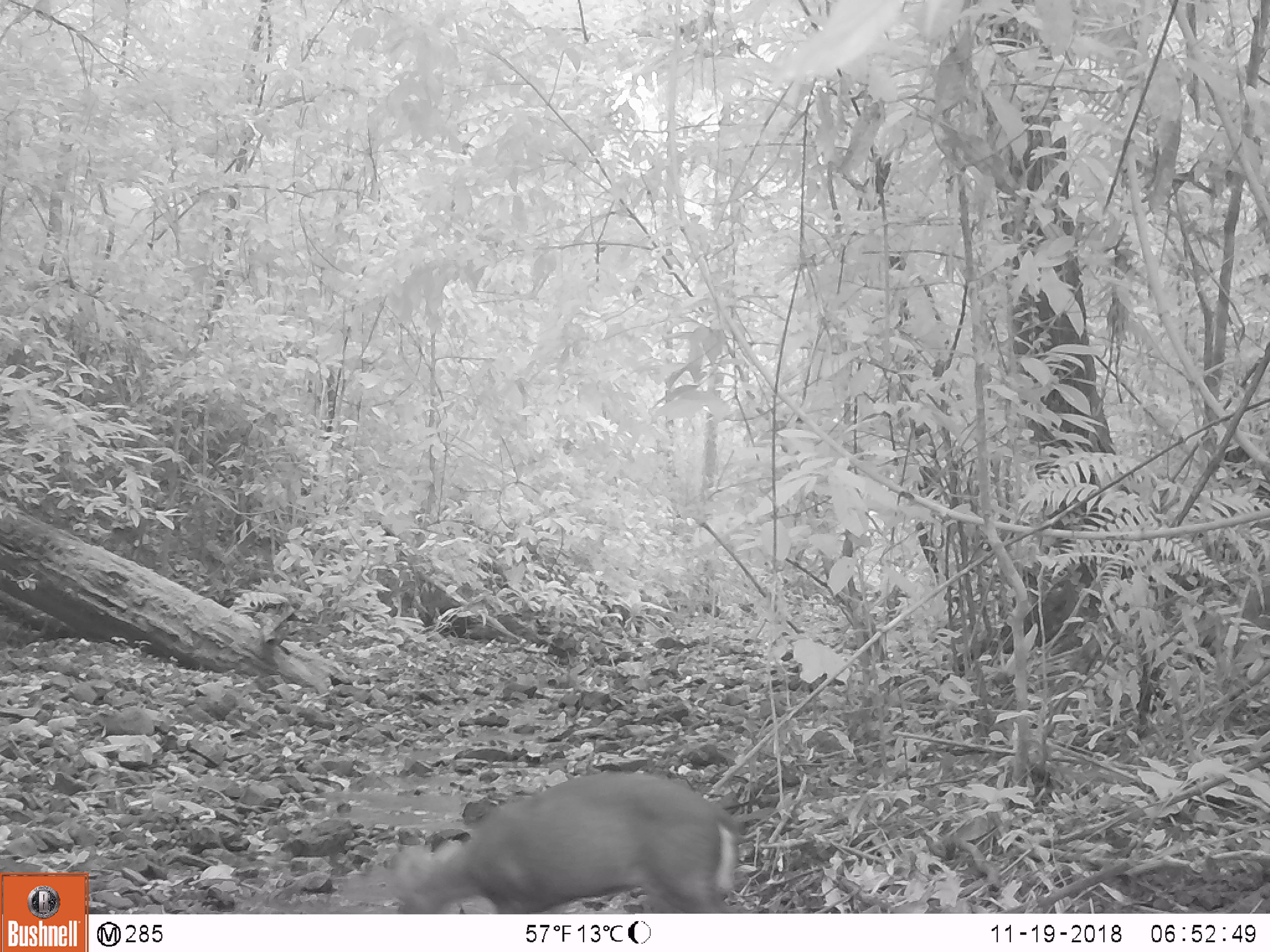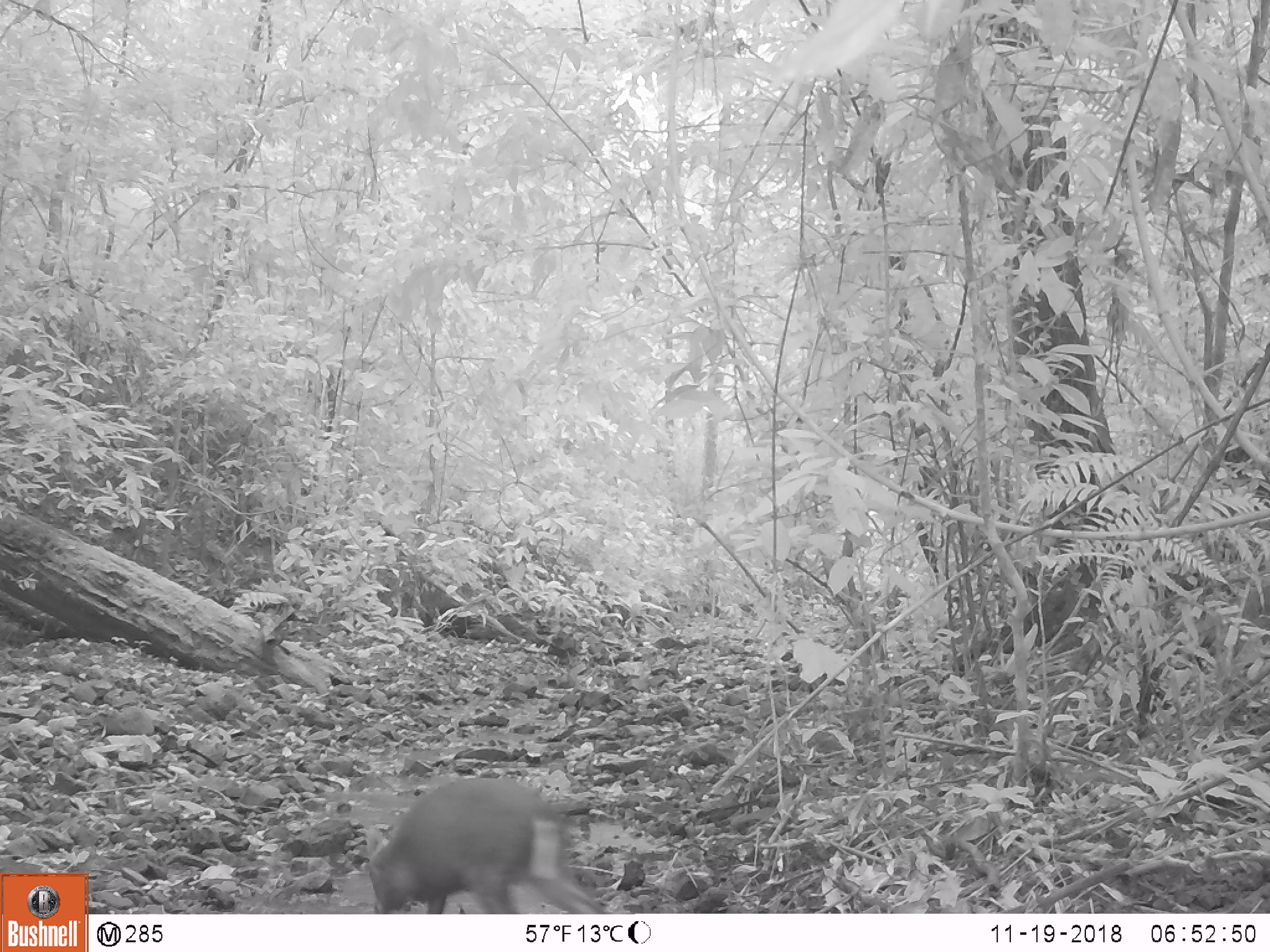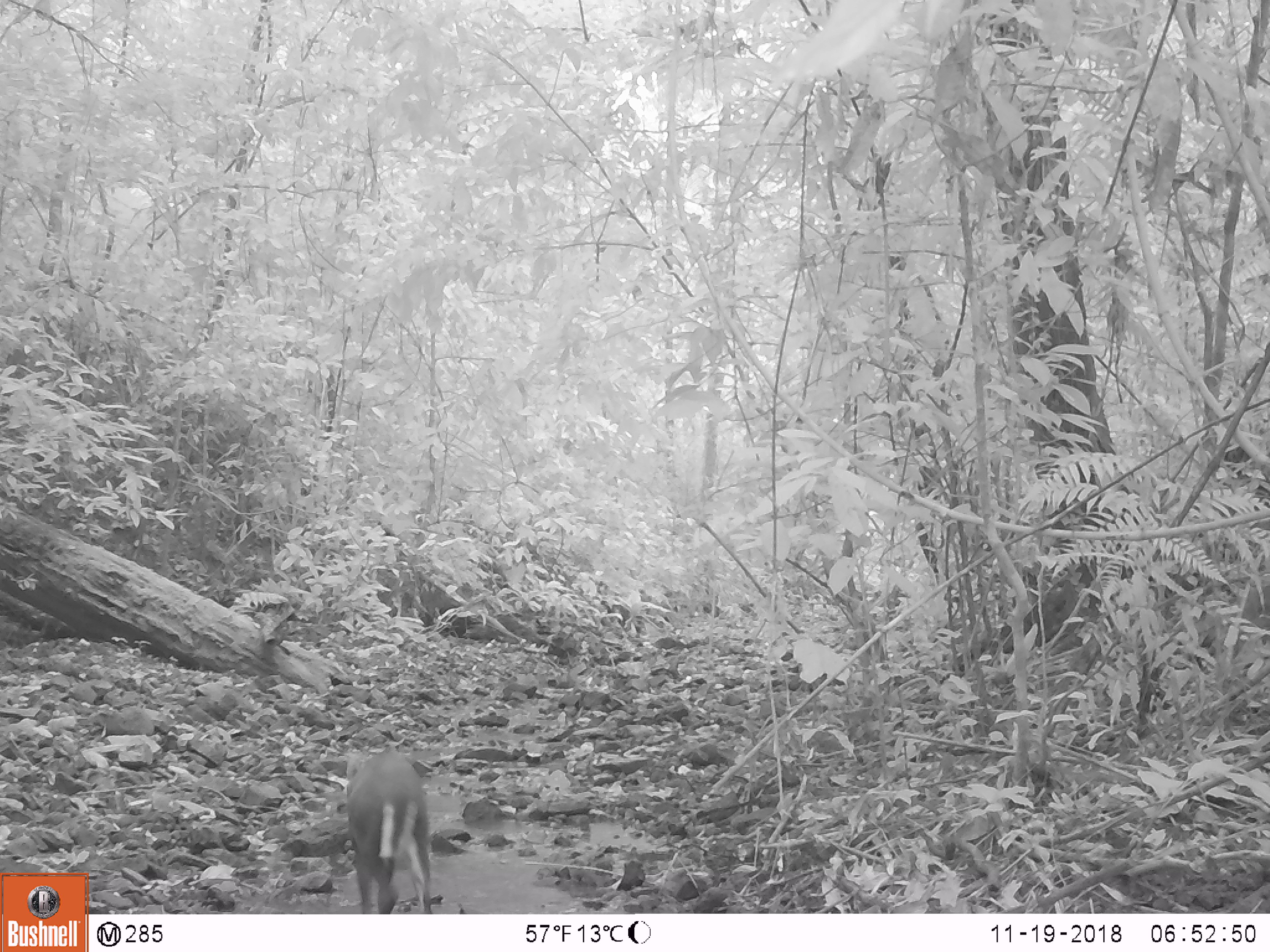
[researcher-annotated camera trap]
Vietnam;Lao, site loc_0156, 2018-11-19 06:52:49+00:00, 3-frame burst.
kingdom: Animalia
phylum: Chordata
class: Mammalia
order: Artiodactyla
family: Cervidae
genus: Muntiacus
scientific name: Muntiacus rooseveltorum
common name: roosevelt's muntjac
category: roosevelts muntjac group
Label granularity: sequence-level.